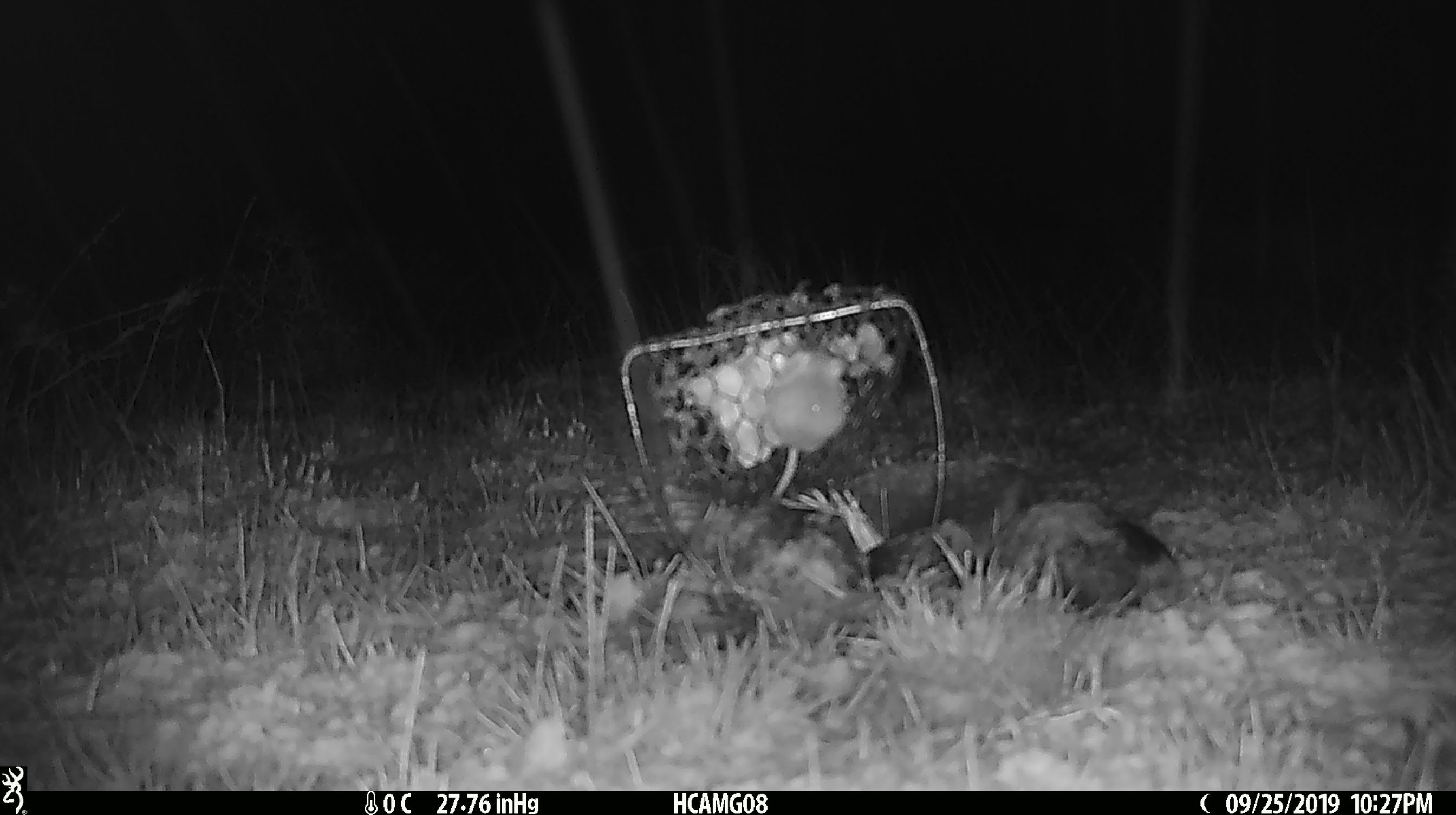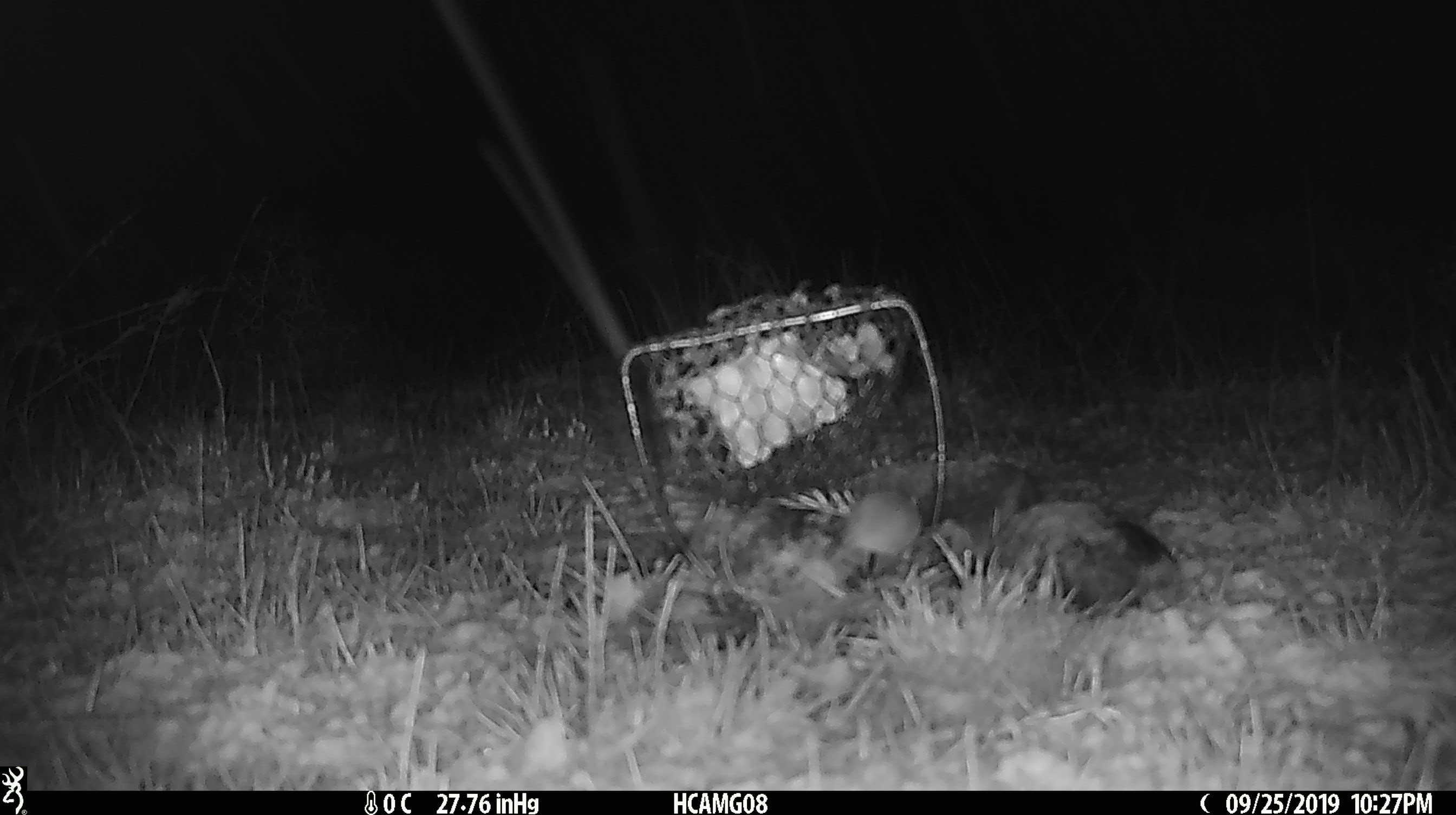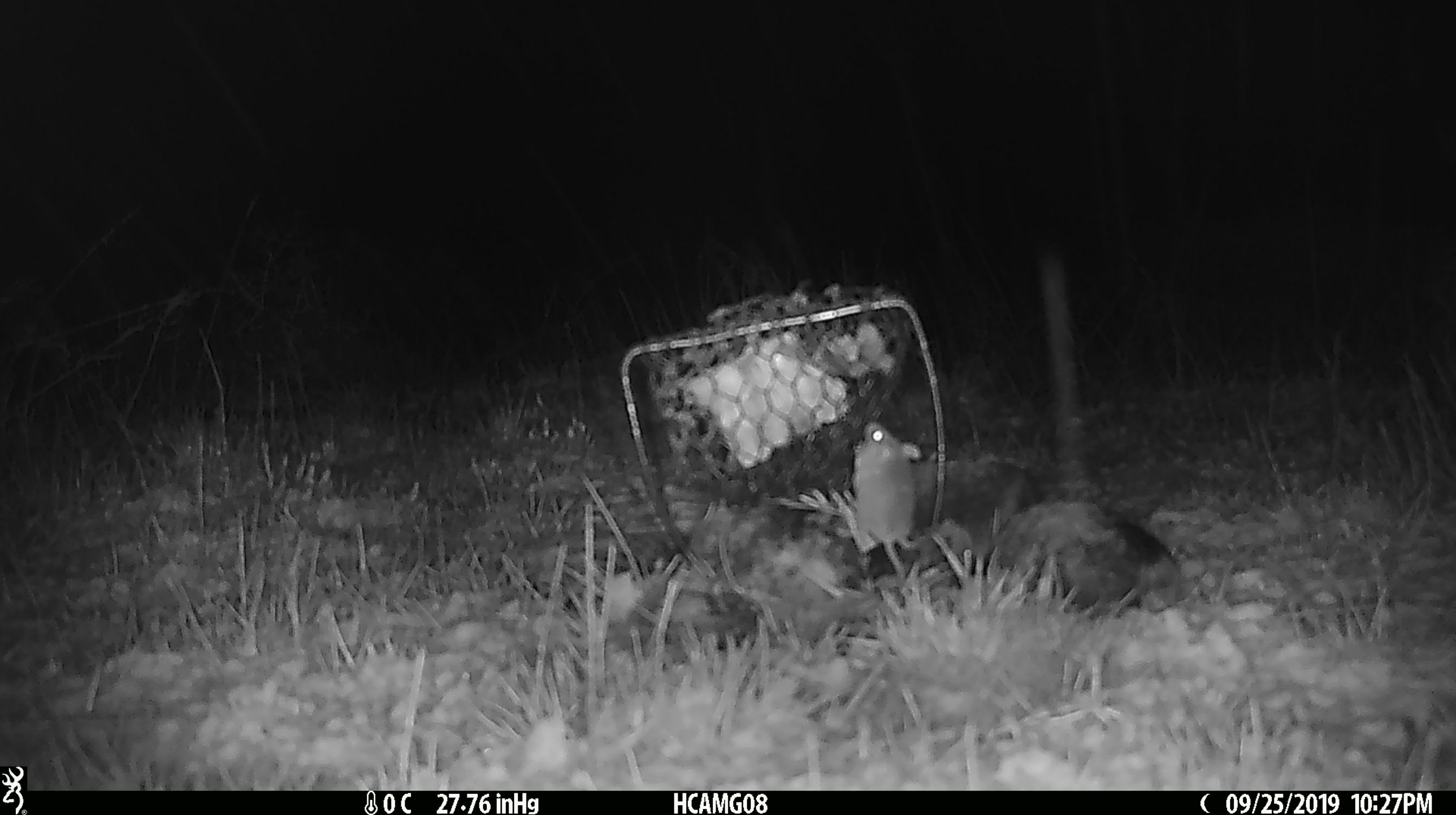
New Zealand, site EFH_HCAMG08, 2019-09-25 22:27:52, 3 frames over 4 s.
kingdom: Animalia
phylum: Chordata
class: Mammalia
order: Rodentia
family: Muridae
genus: Mus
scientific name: Mus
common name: mouse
Mouse (Mus).